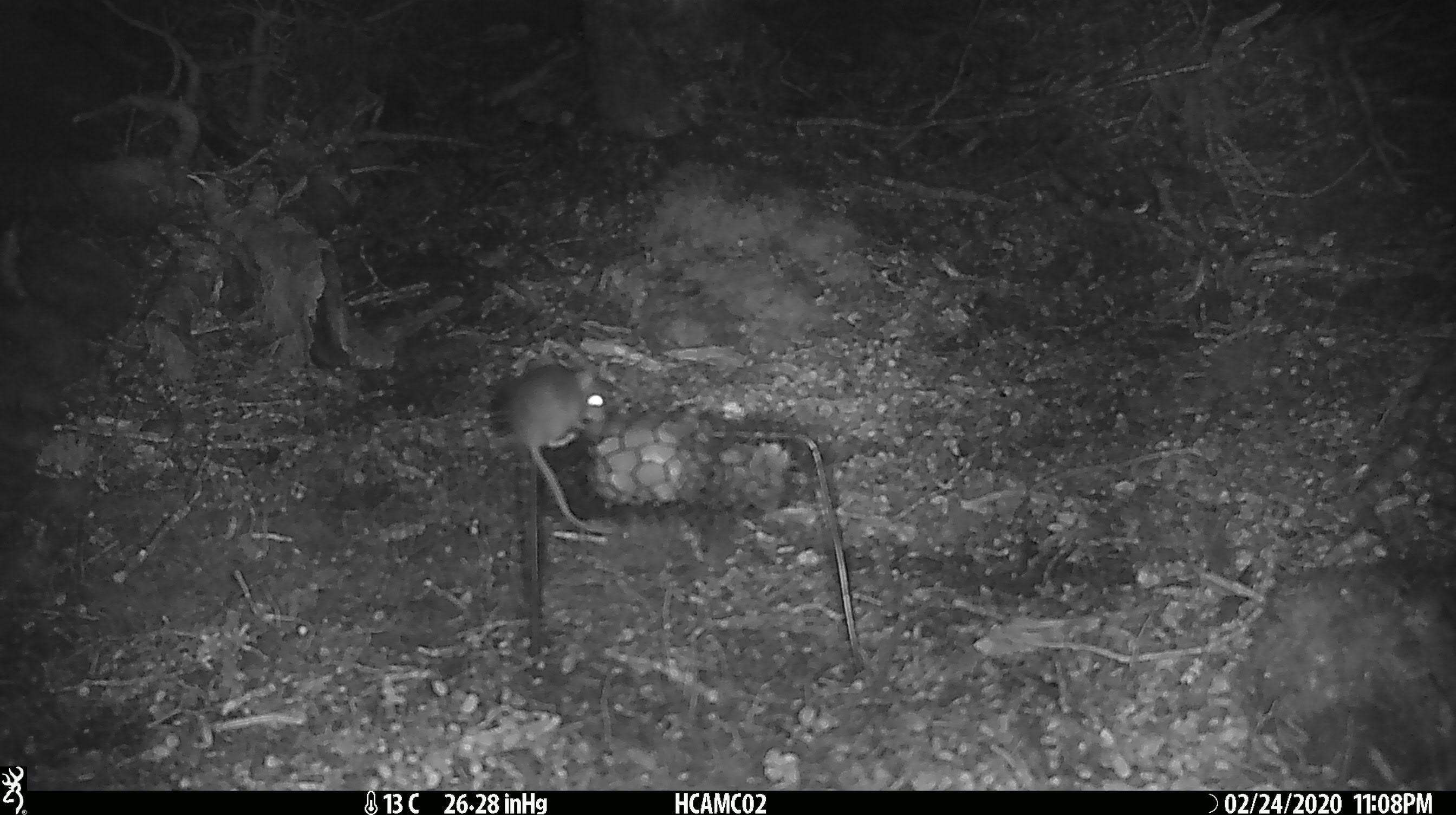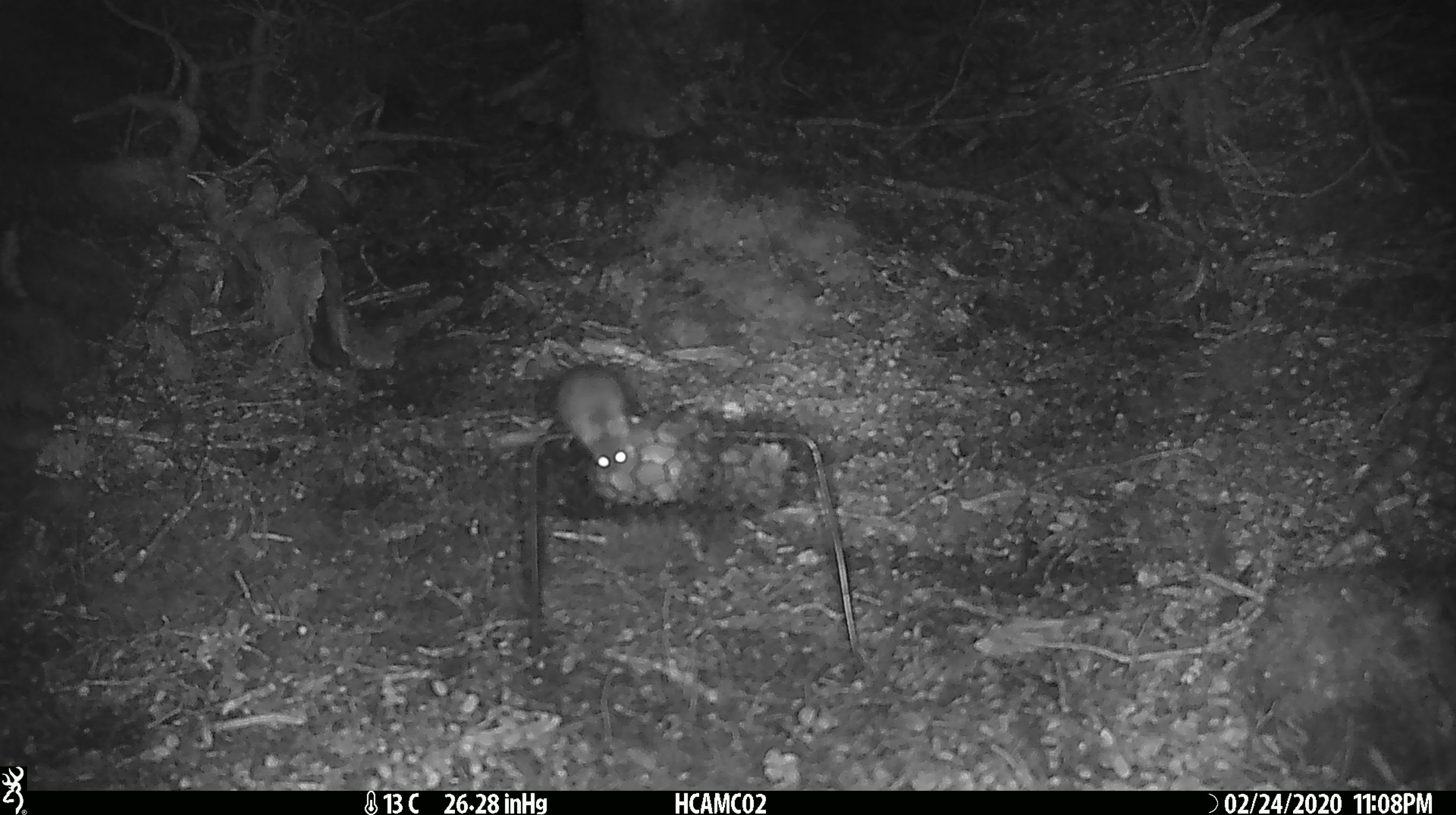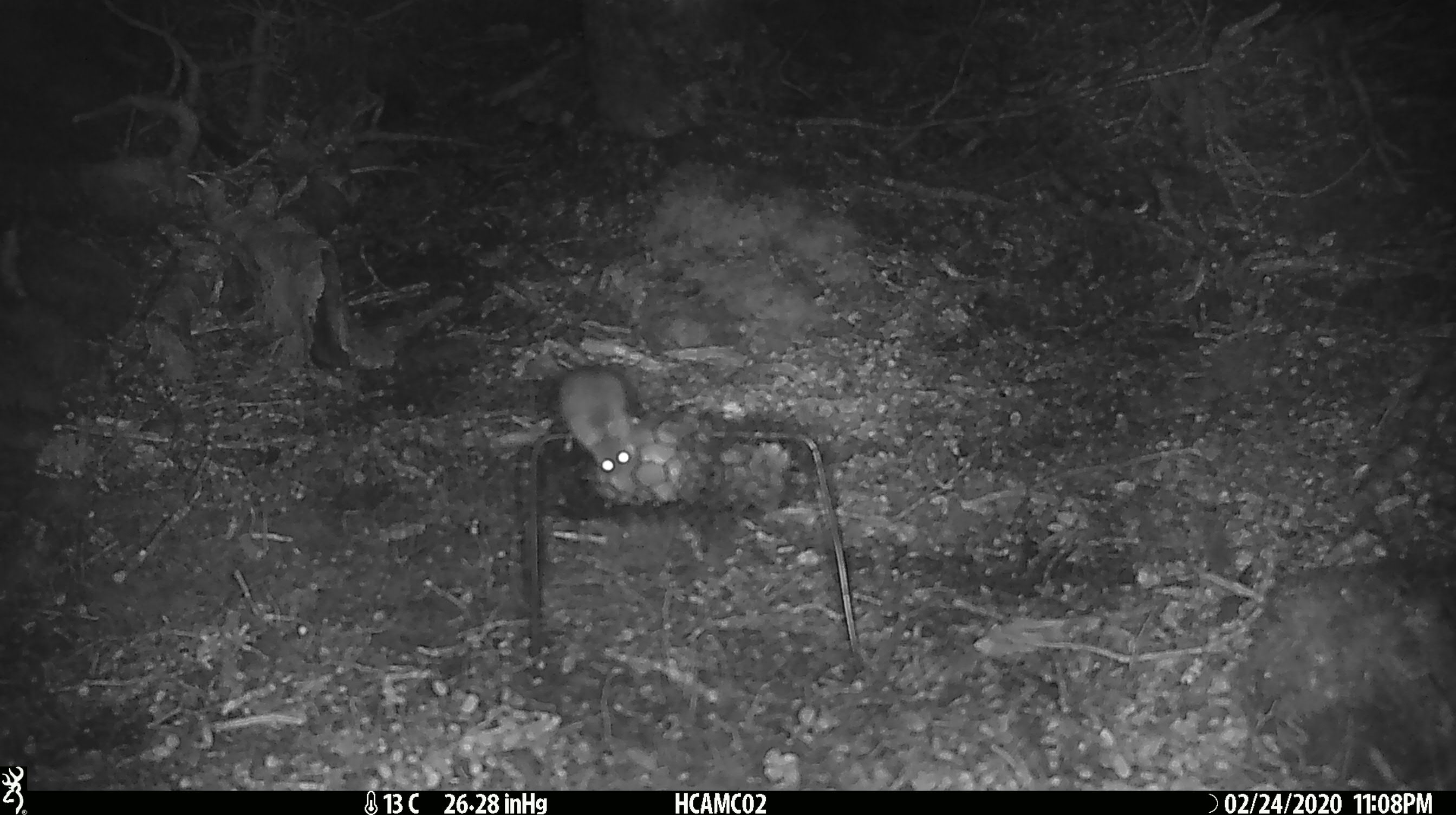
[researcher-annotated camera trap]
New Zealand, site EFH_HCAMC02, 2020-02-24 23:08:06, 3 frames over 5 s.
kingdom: Animalia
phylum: Chordata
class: Mammalia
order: Rodentia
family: Muridae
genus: Mus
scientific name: Mus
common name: mouse